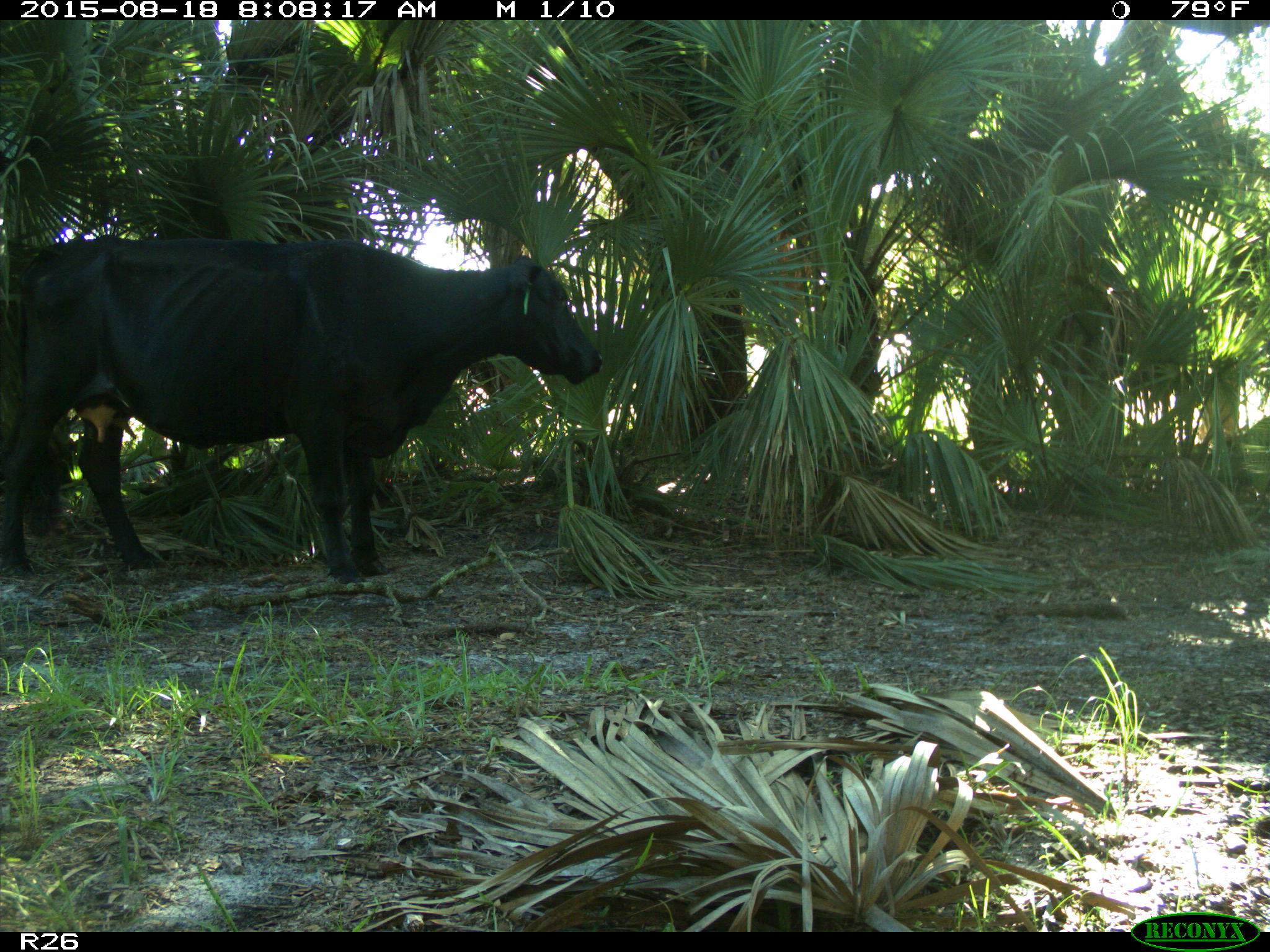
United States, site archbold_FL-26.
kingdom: Animalia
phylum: Chordata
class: Mammalia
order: Artiodactyla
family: Bovidae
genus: Bos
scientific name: Bos taurus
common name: domestic cow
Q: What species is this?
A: Bos taurus (domestic cow).